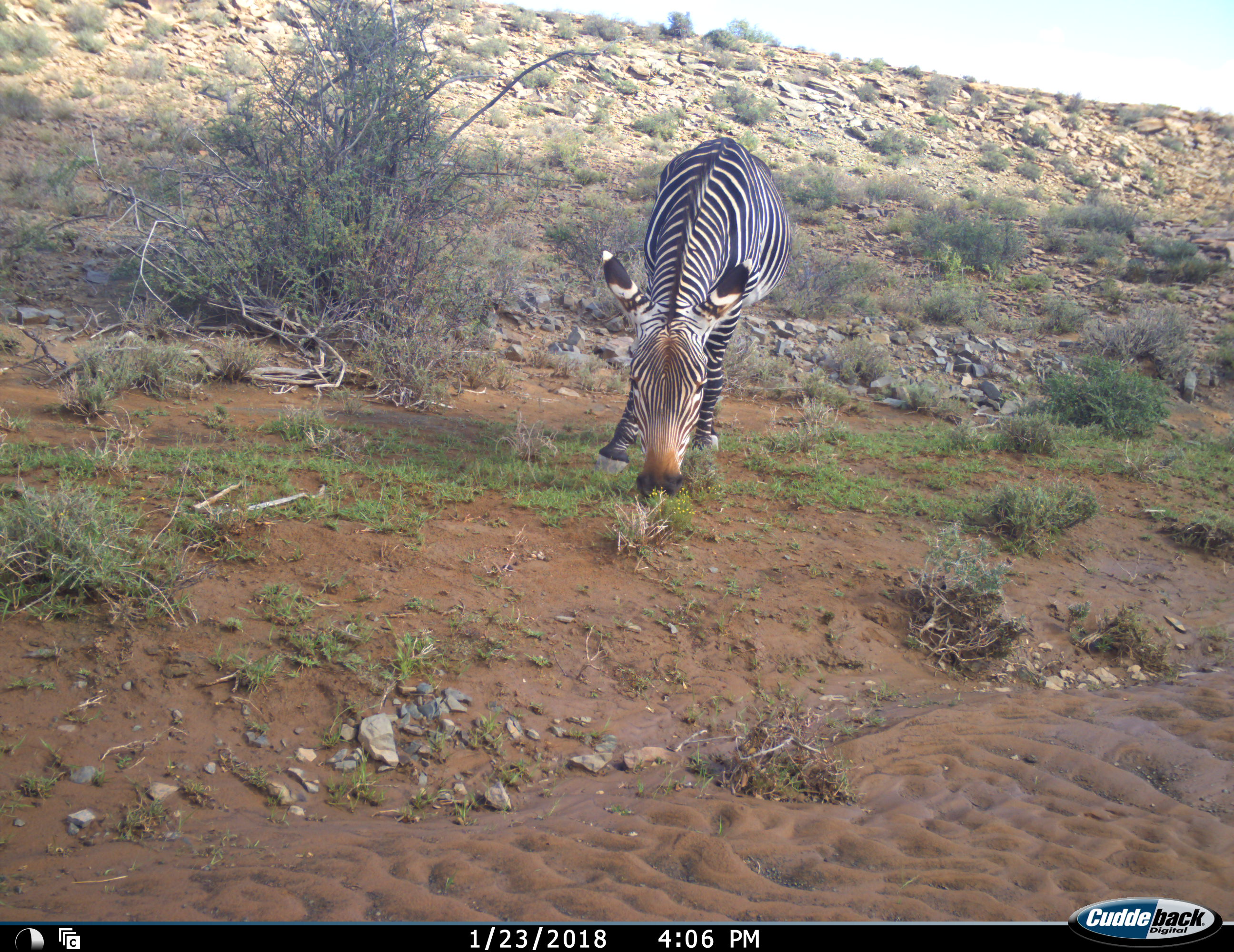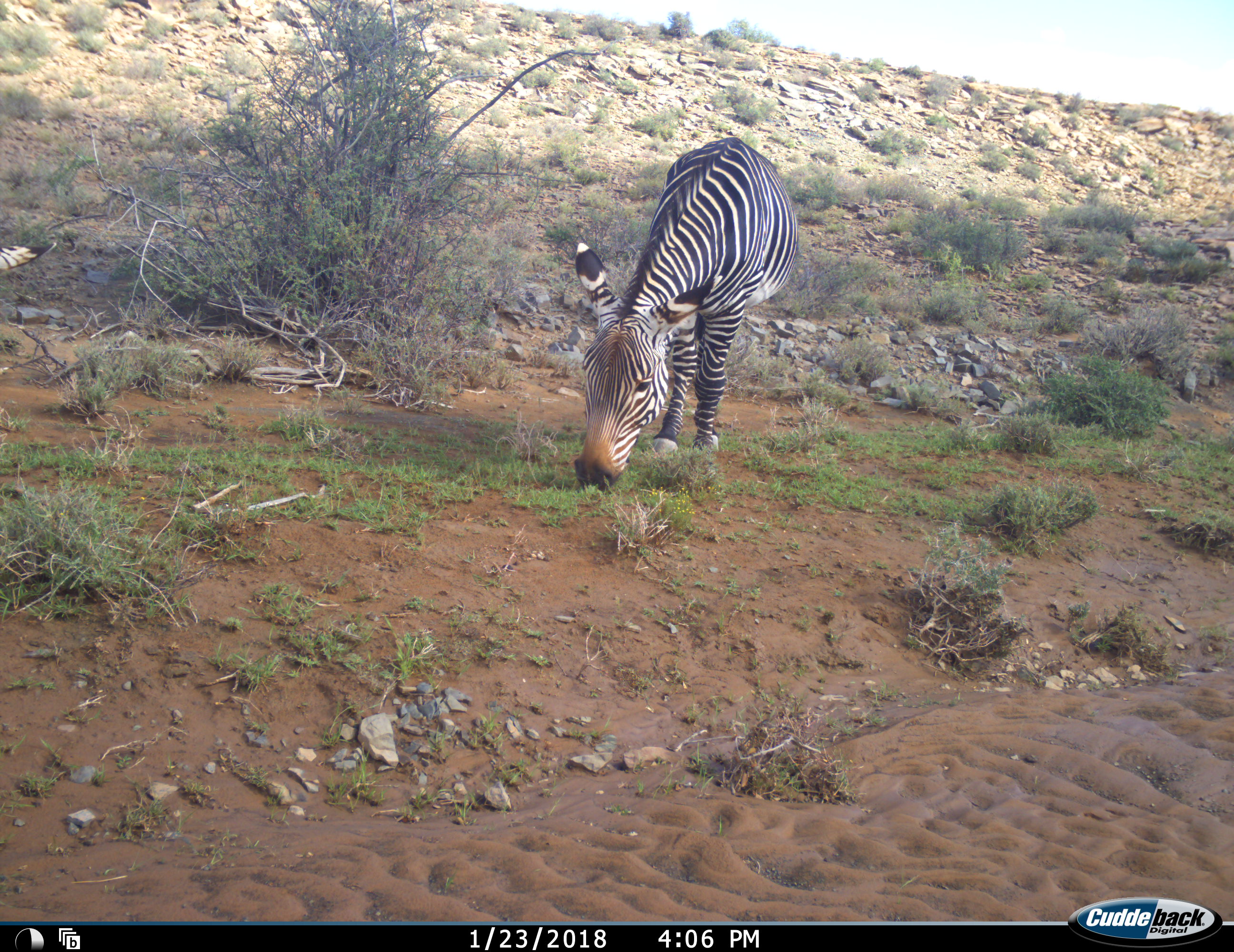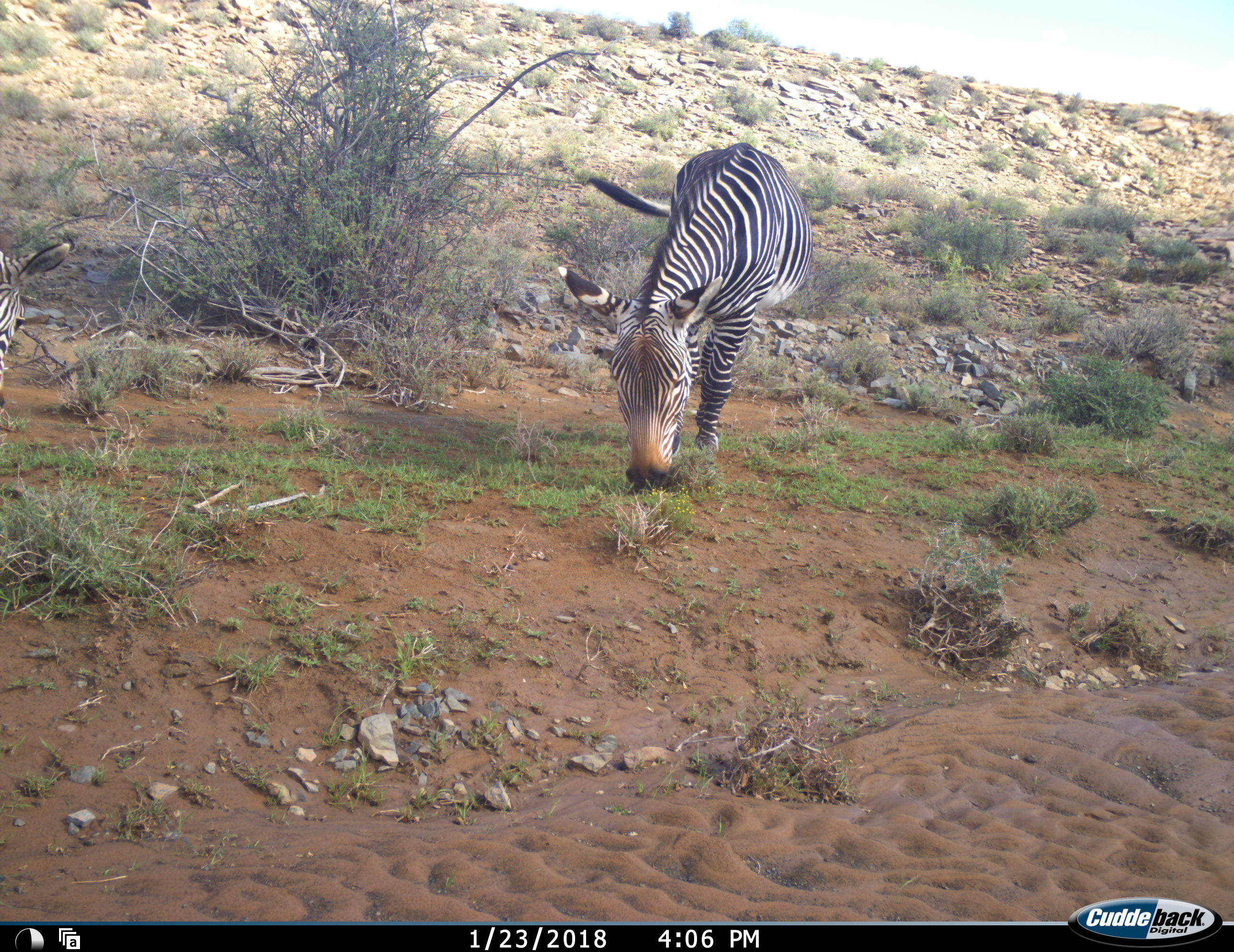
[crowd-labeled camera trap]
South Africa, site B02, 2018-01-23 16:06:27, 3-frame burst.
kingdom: Animalia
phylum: Chordata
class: Mammalia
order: Perissodactyla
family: Equidae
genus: Equus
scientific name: Equus zebra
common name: mountain zebra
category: zebramountain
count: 2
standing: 22%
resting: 0%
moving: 22%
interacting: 0%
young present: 0%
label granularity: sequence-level